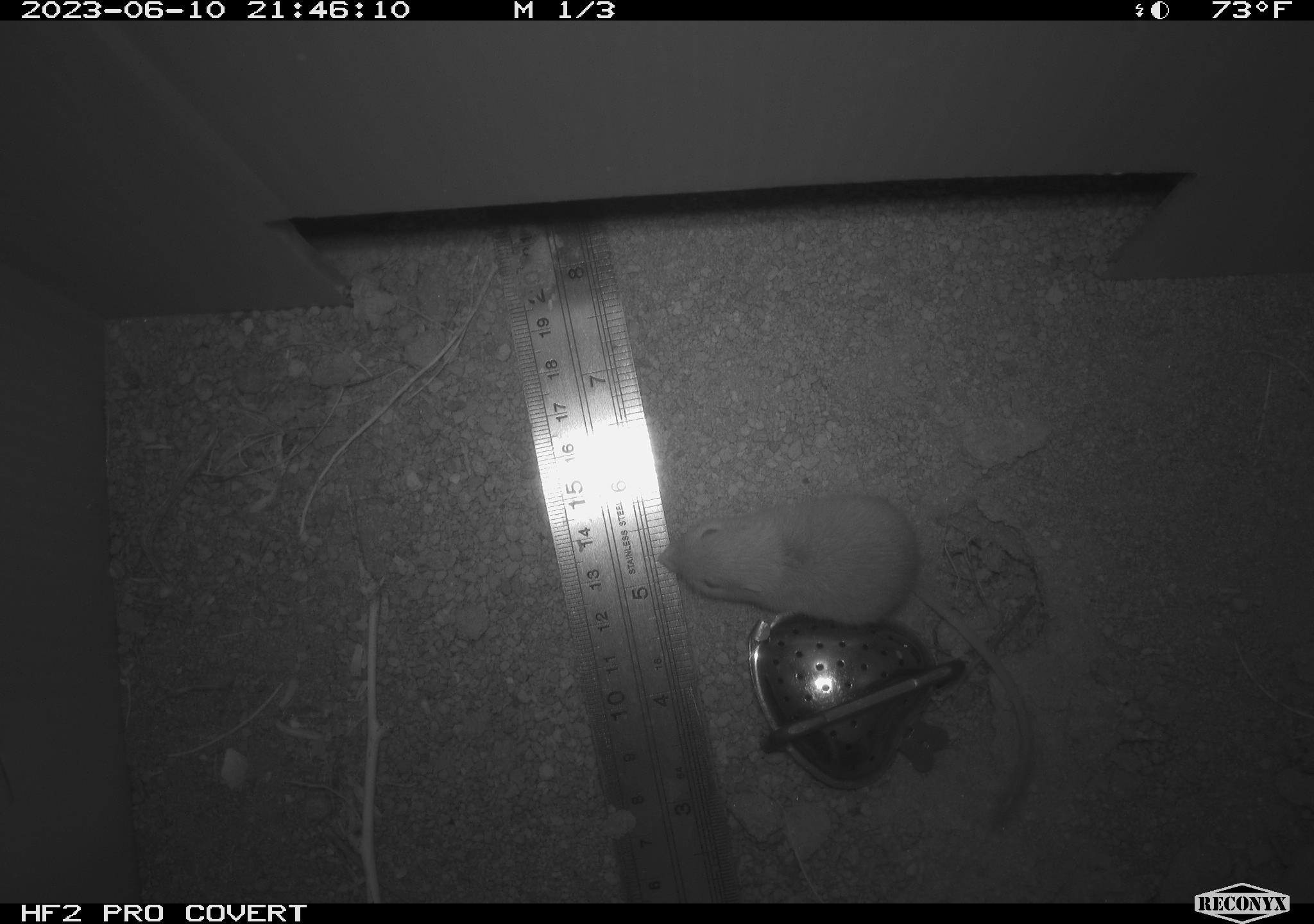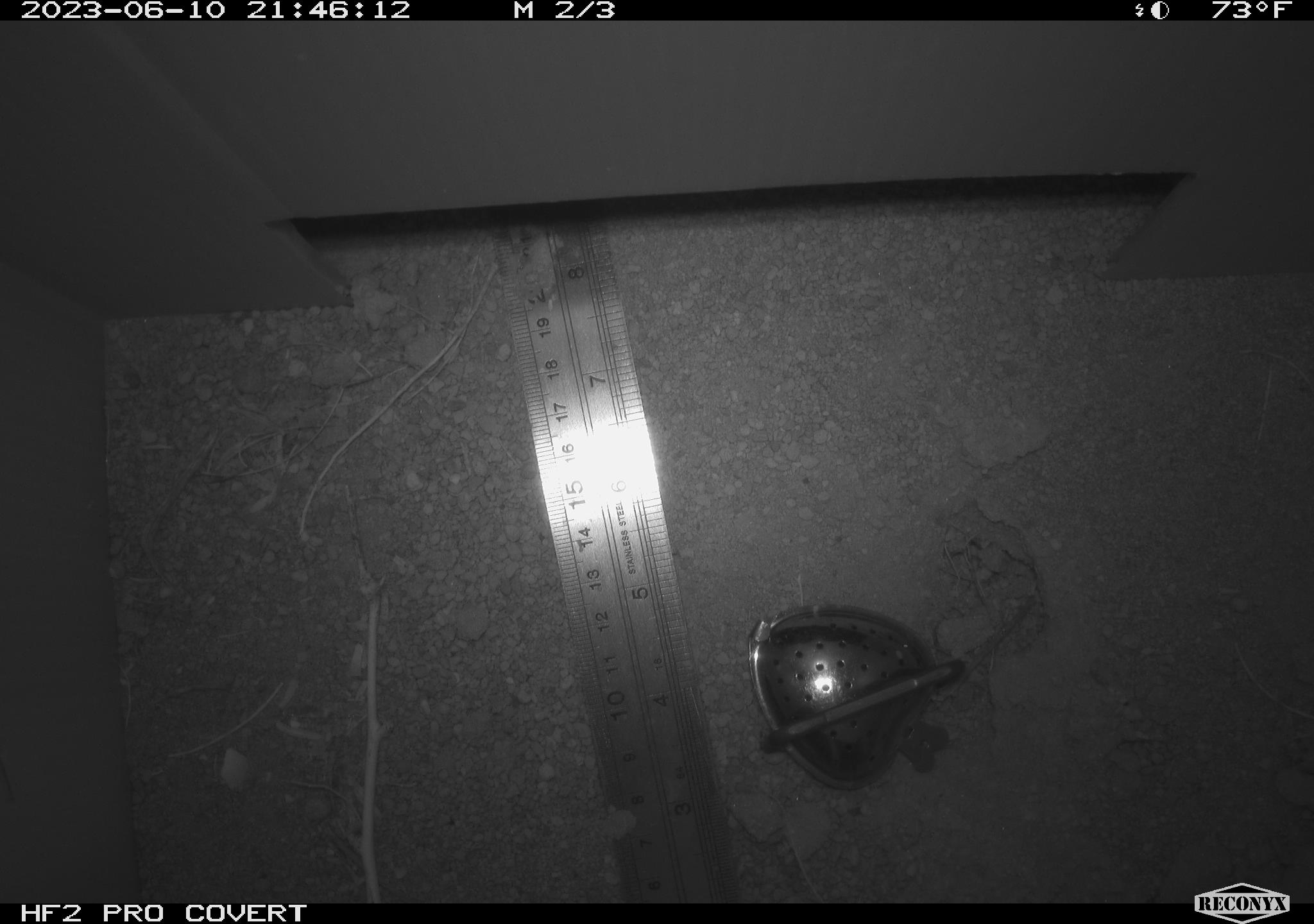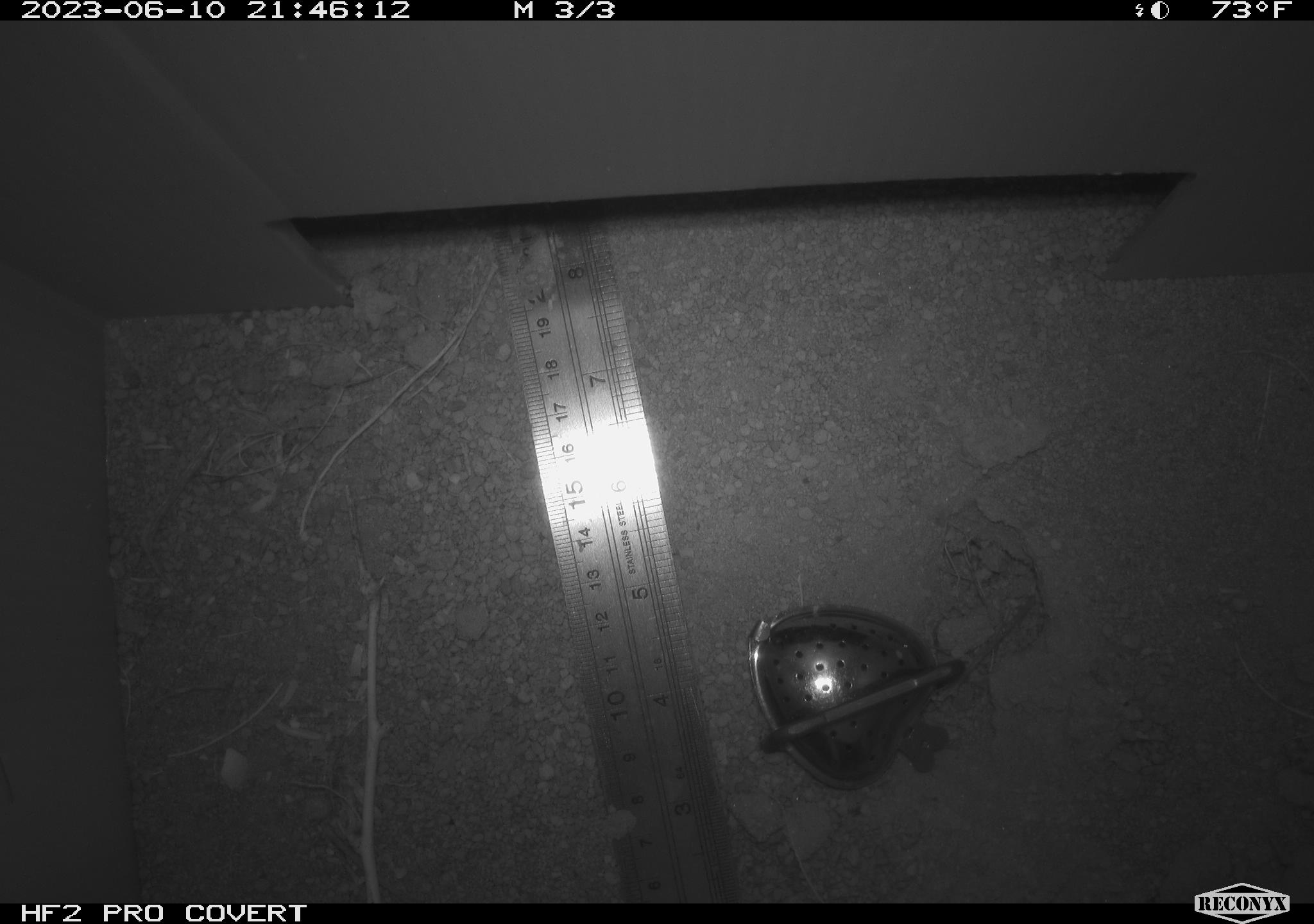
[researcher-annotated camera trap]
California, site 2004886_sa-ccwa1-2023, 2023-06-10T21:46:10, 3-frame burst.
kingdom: Animalia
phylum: Chordata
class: Mammalia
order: Rodentia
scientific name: Rodentia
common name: mouse species